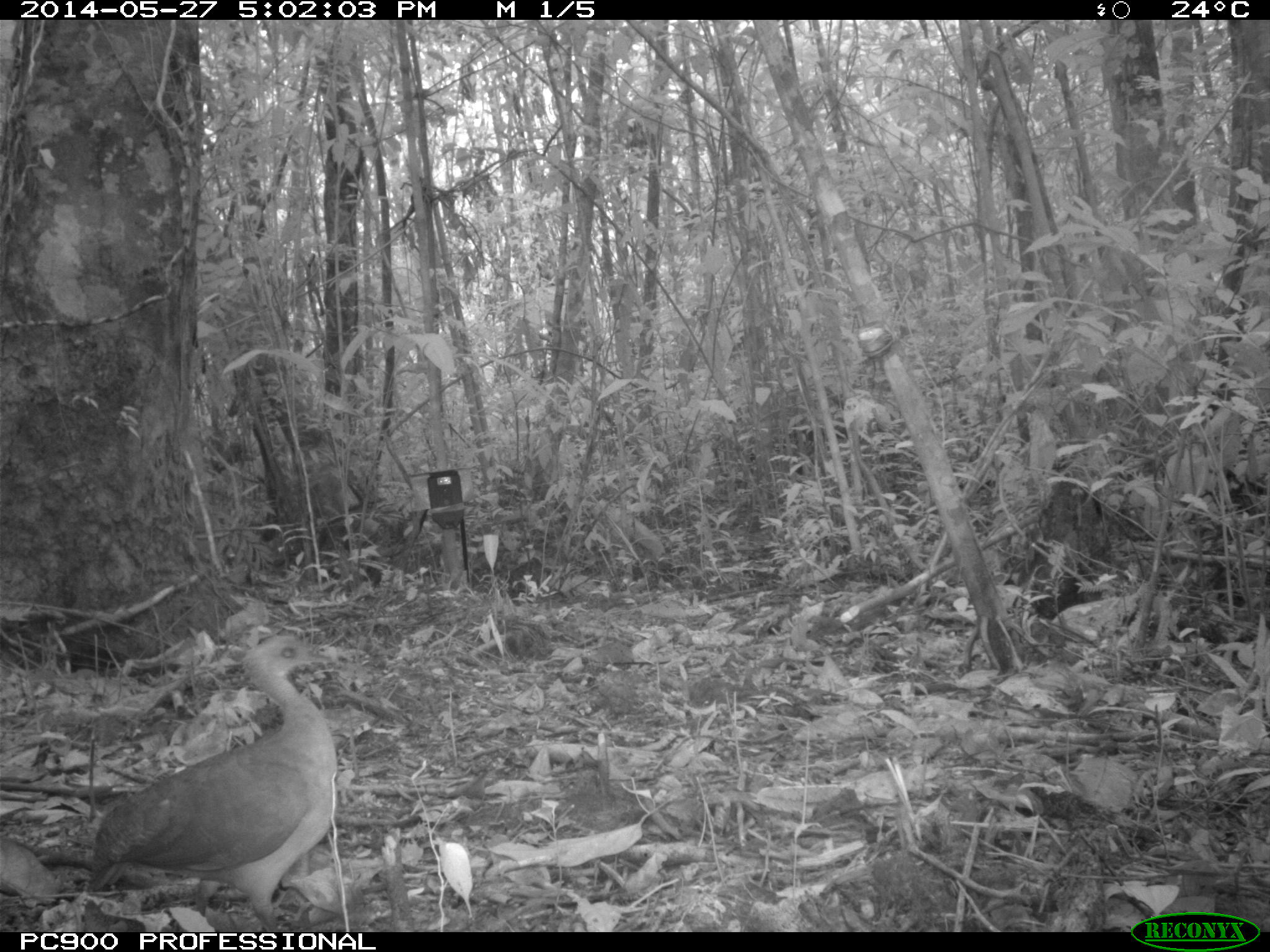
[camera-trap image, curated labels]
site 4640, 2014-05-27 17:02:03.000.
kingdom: Animalia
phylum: Chordata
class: Aves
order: Tinamiformes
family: Tinamidae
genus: Tinamus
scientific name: Tinamus major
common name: great tinamou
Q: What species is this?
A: Tinamus major (great tinamou).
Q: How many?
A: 1.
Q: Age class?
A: Adult.